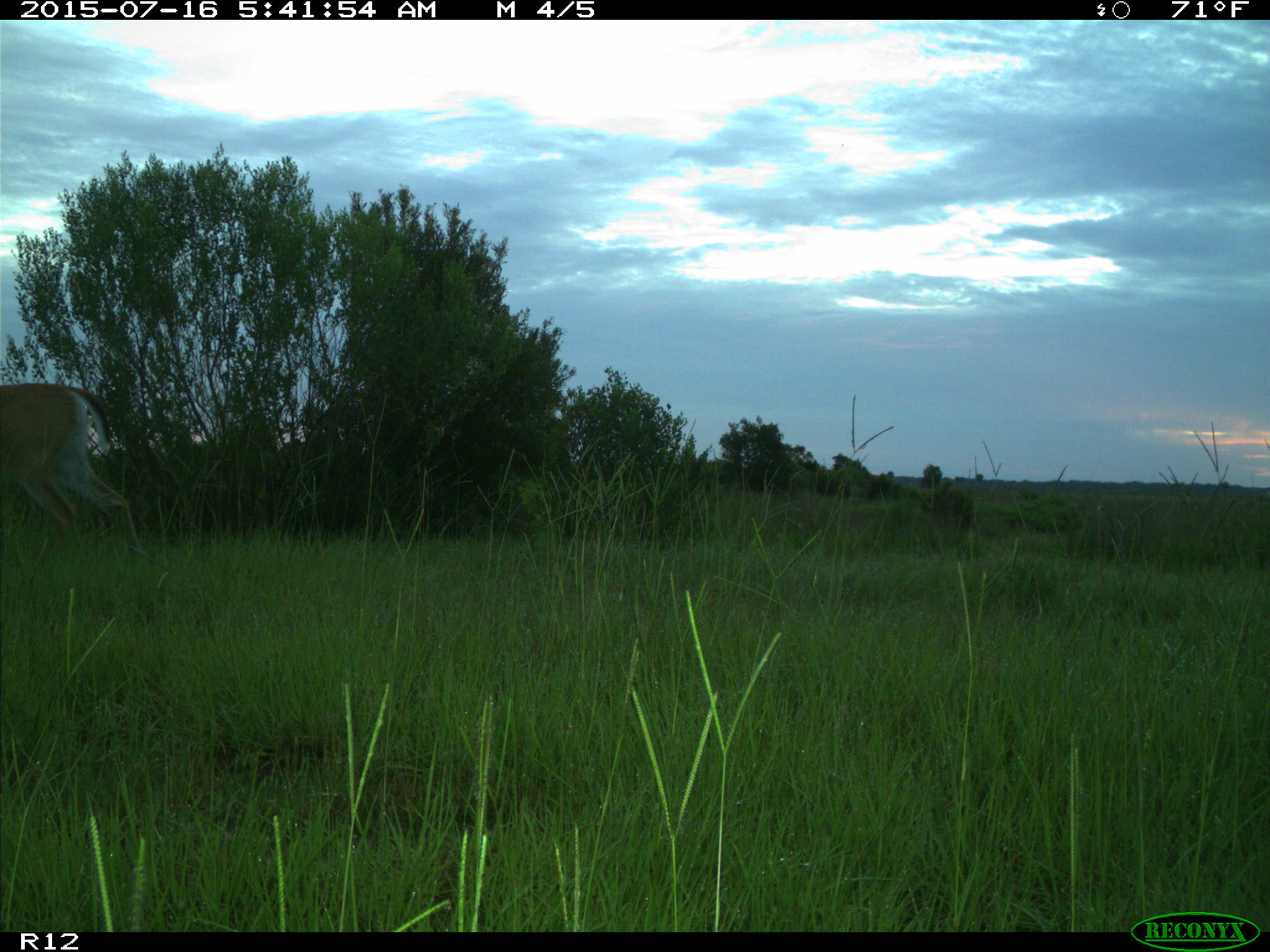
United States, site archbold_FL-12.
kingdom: Animalia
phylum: Chordata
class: Mammalia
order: Artiodactyla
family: Cervidae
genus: Odocoileus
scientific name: Odocoileus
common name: deer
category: unidentified deer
Unidentified deer (deer) (Odocoileus).